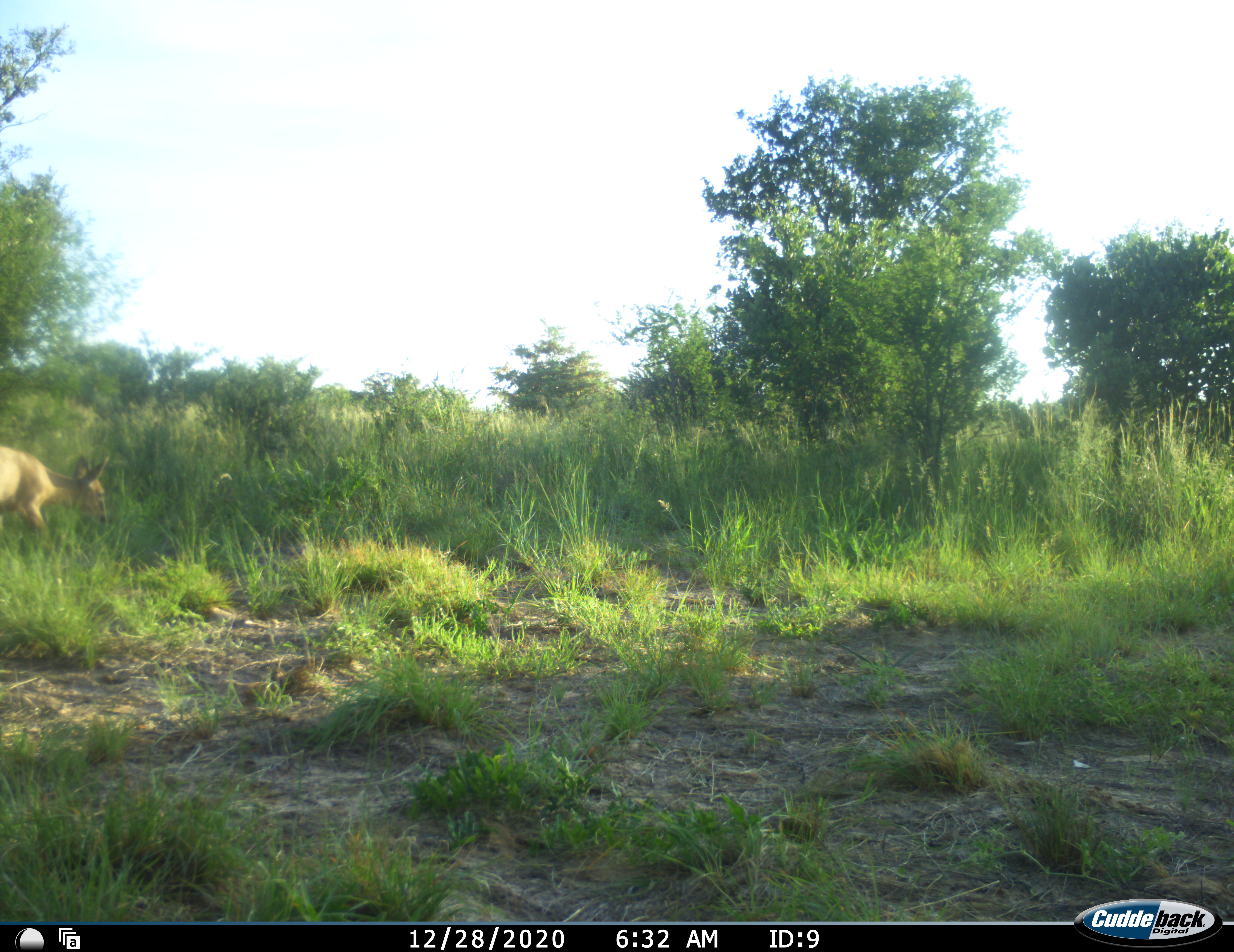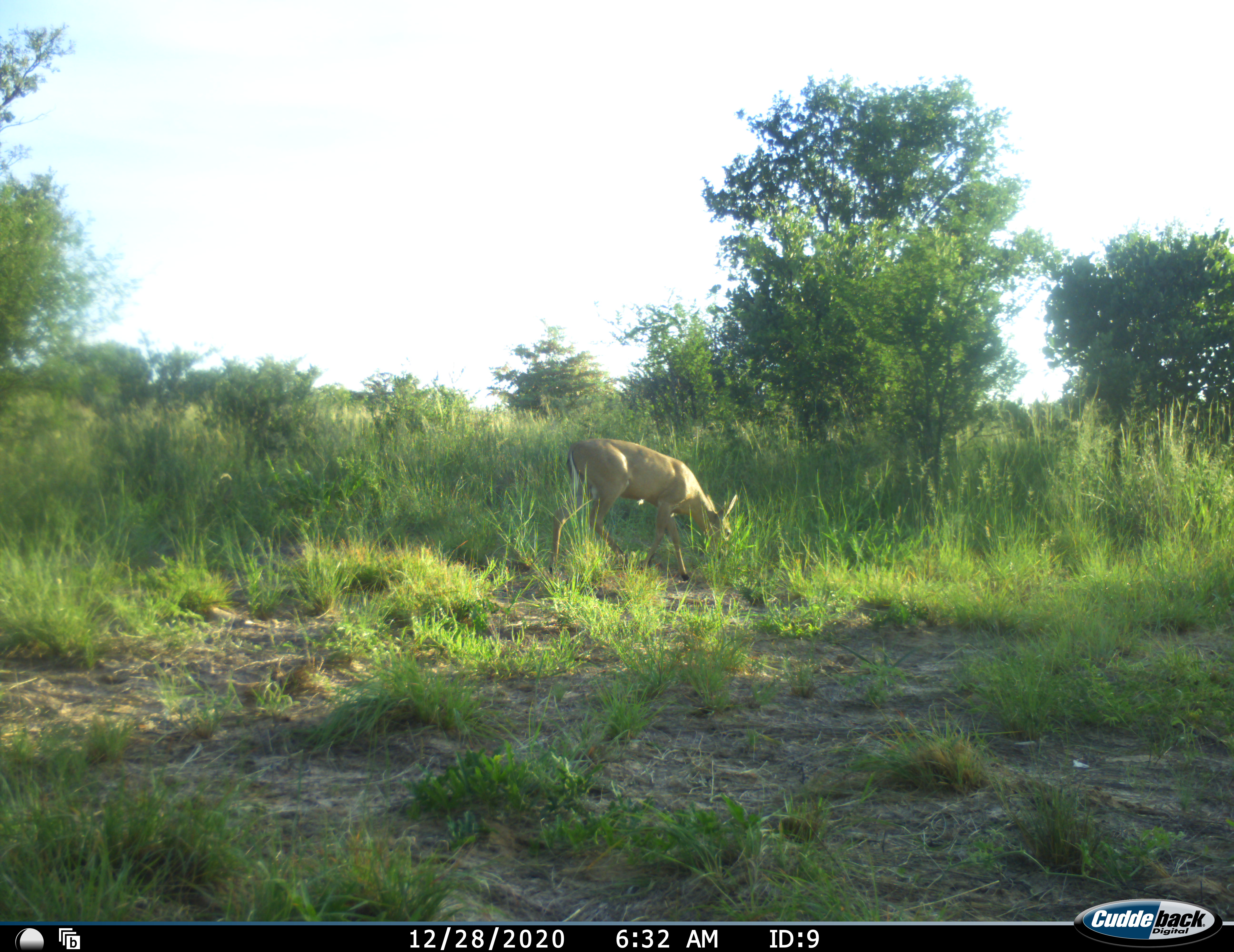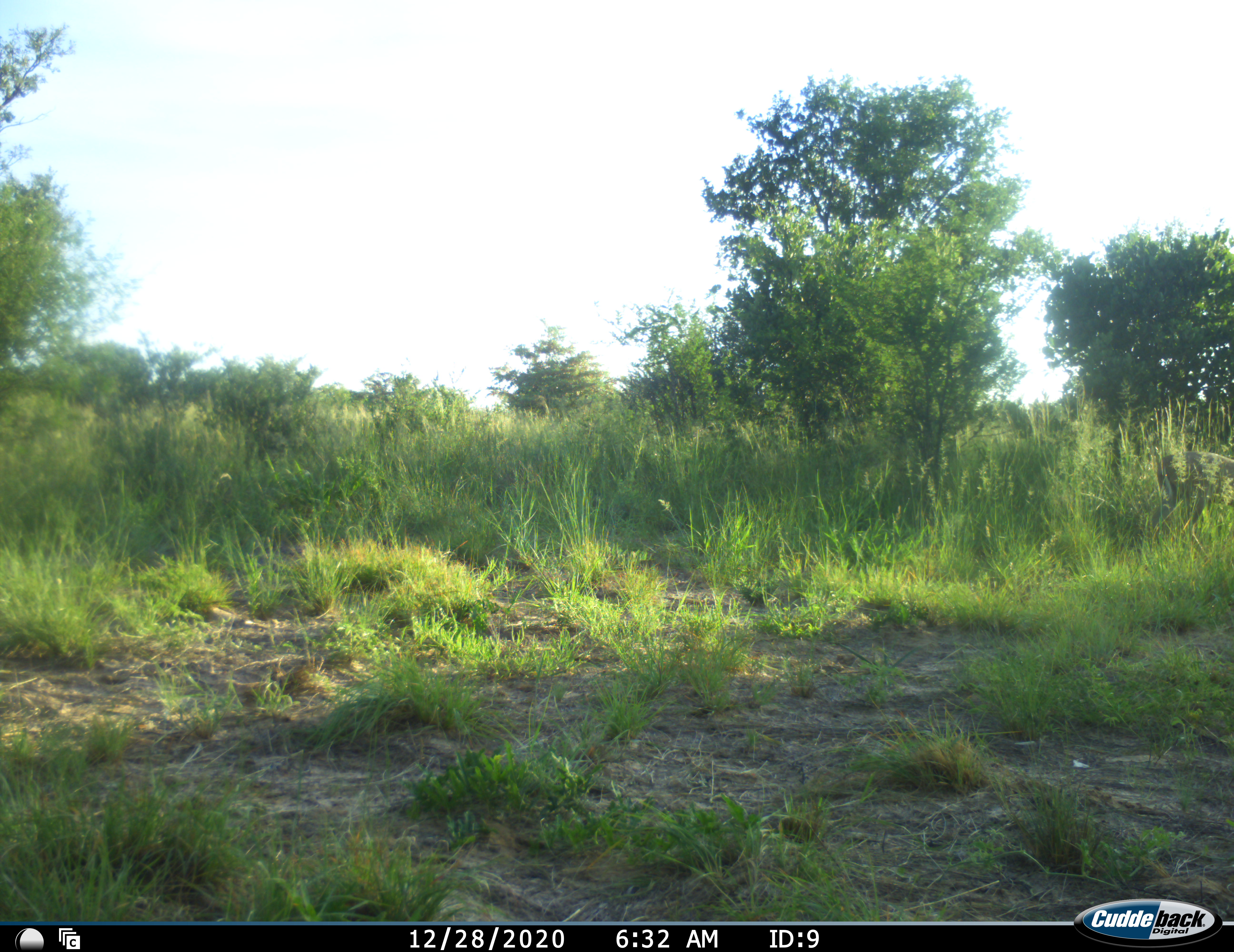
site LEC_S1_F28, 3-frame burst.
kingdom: Animalia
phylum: Chordata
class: Mammalia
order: Artiodactyla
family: Bovidae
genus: Sylvicapra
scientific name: Sylvicapra grimmia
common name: common duiker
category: duikercommongrey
Duikercommongrey (common duiker) (Sylvicapra grimmia), count 1. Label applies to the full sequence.